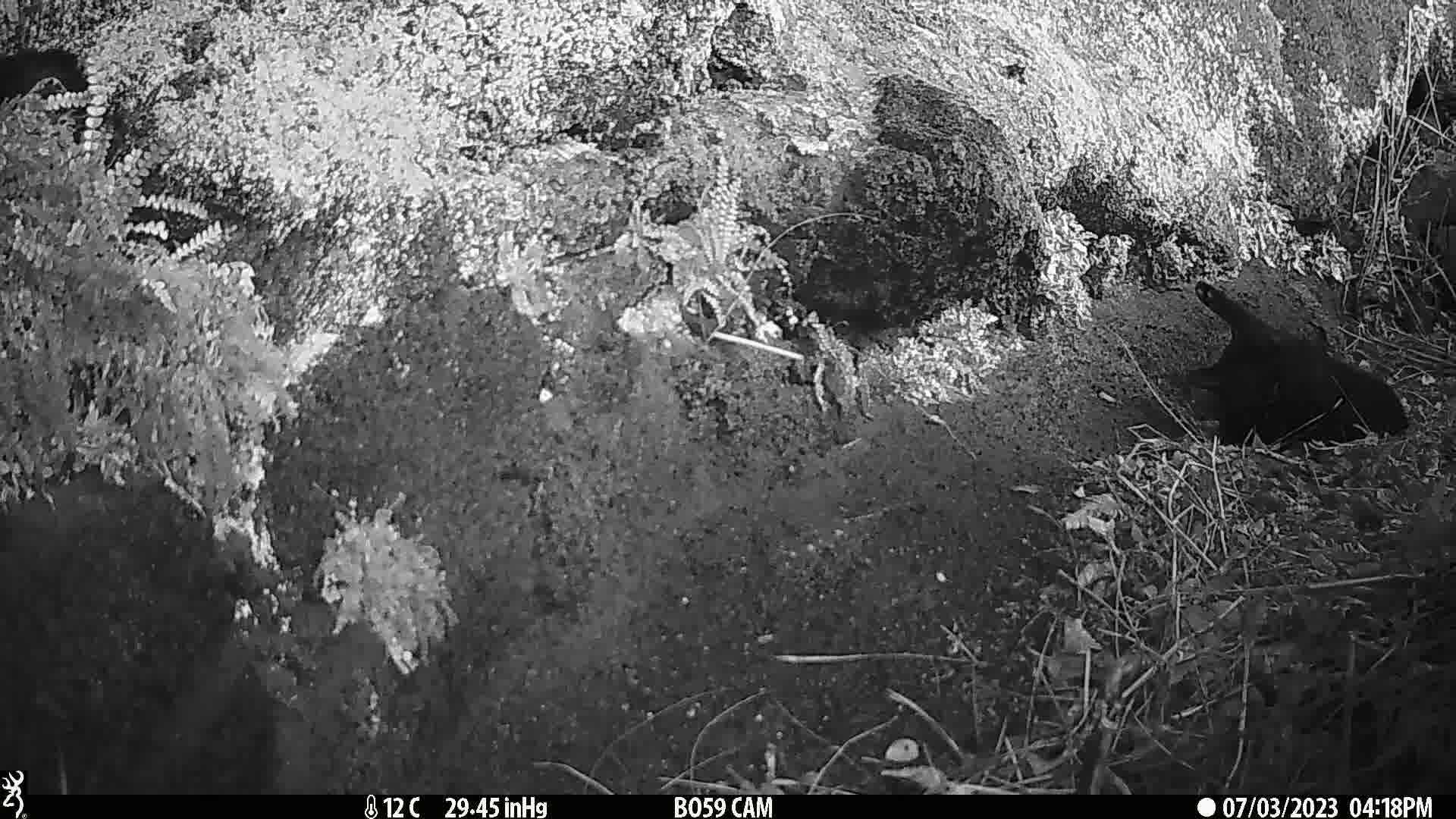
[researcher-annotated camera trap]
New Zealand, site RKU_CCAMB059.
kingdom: Animalia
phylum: Chordata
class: Mammalia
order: Carnivora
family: Felidae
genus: Felis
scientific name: Felis catus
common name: domestic cat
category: cat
Cat (domestic cat) (Felis catus).